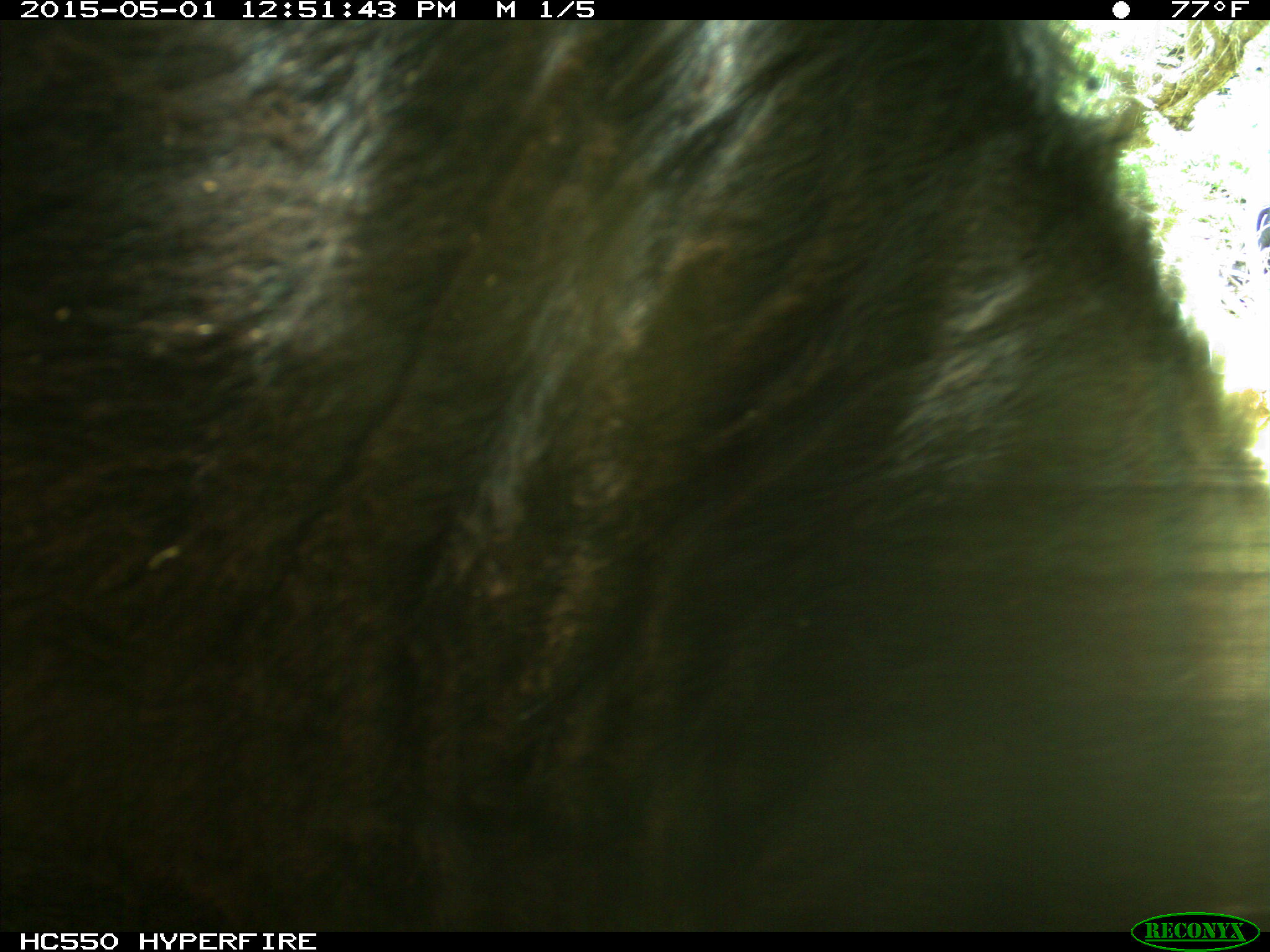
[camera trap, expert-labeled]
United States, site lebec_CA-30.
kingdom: Animalia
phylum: Chordata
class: Mammalia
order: Artiodactyla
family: Bovidae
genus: Bos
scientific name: Bos taurus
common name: domestic cow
Bos taurus (domestic cow).